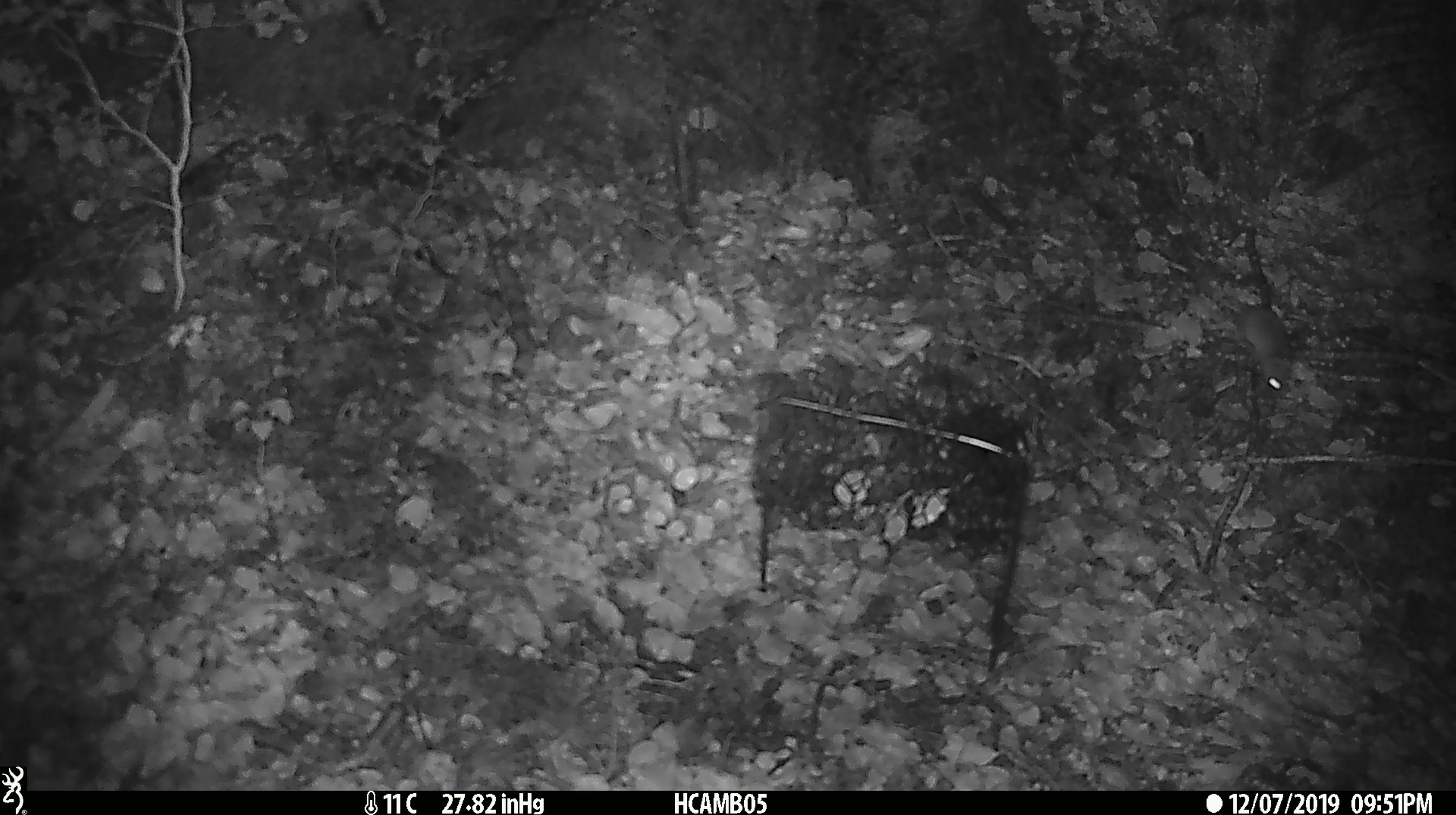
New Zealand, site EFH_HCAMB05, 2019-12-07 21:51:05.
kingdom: Animalia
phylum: Chordata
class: Mammalia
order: Rodentia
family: Muridae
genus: Mus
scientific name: Mus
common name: mouse